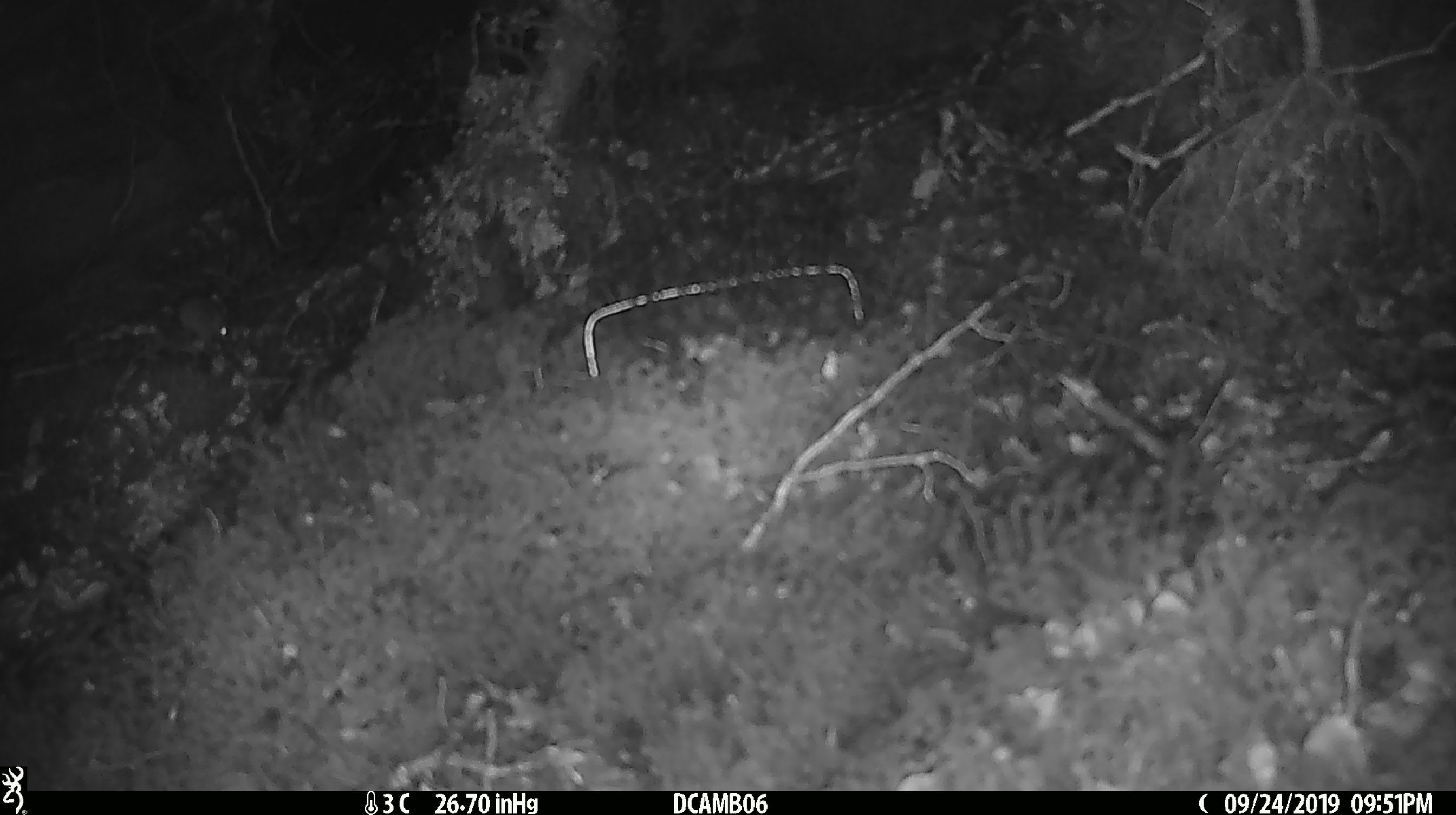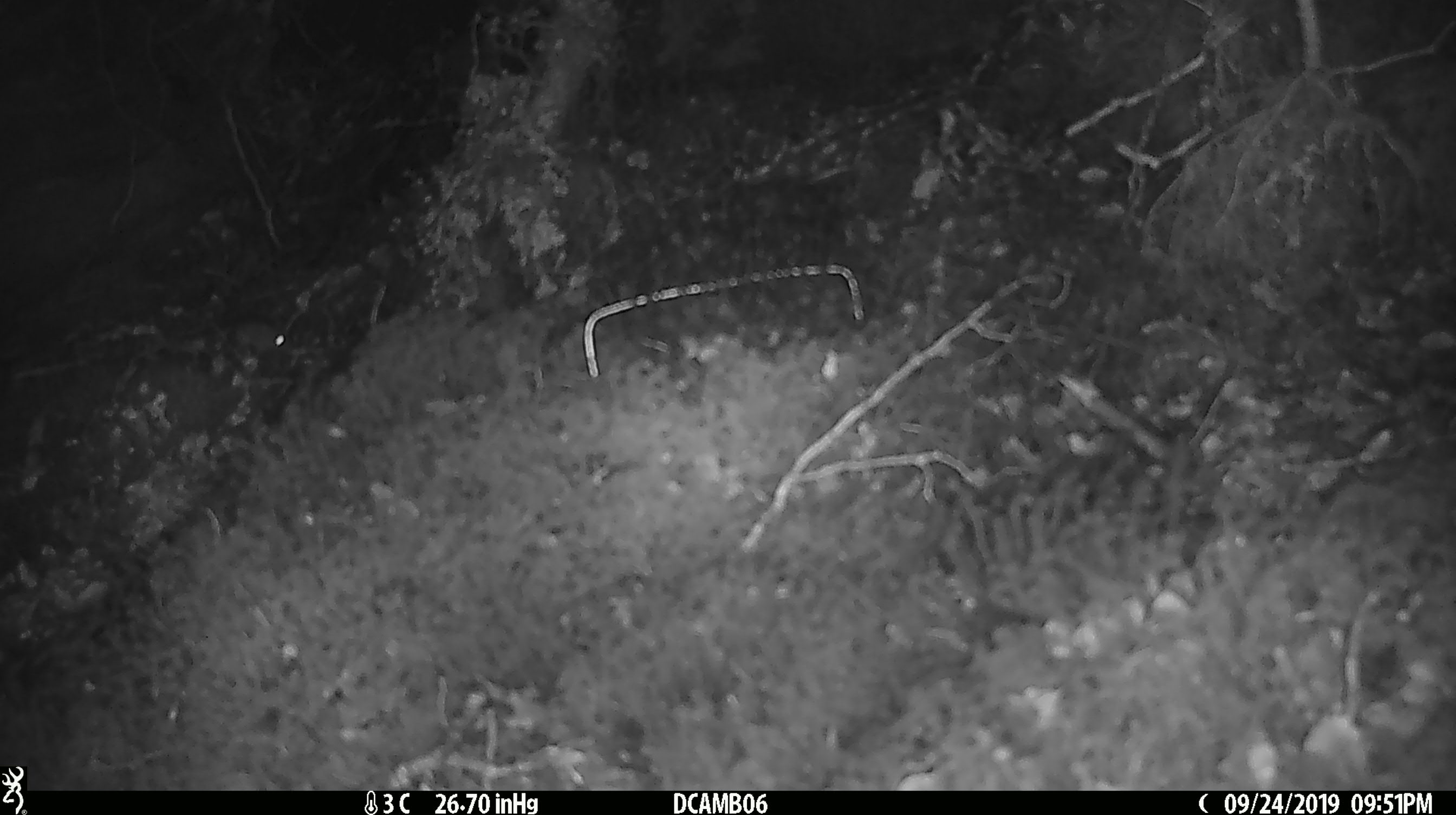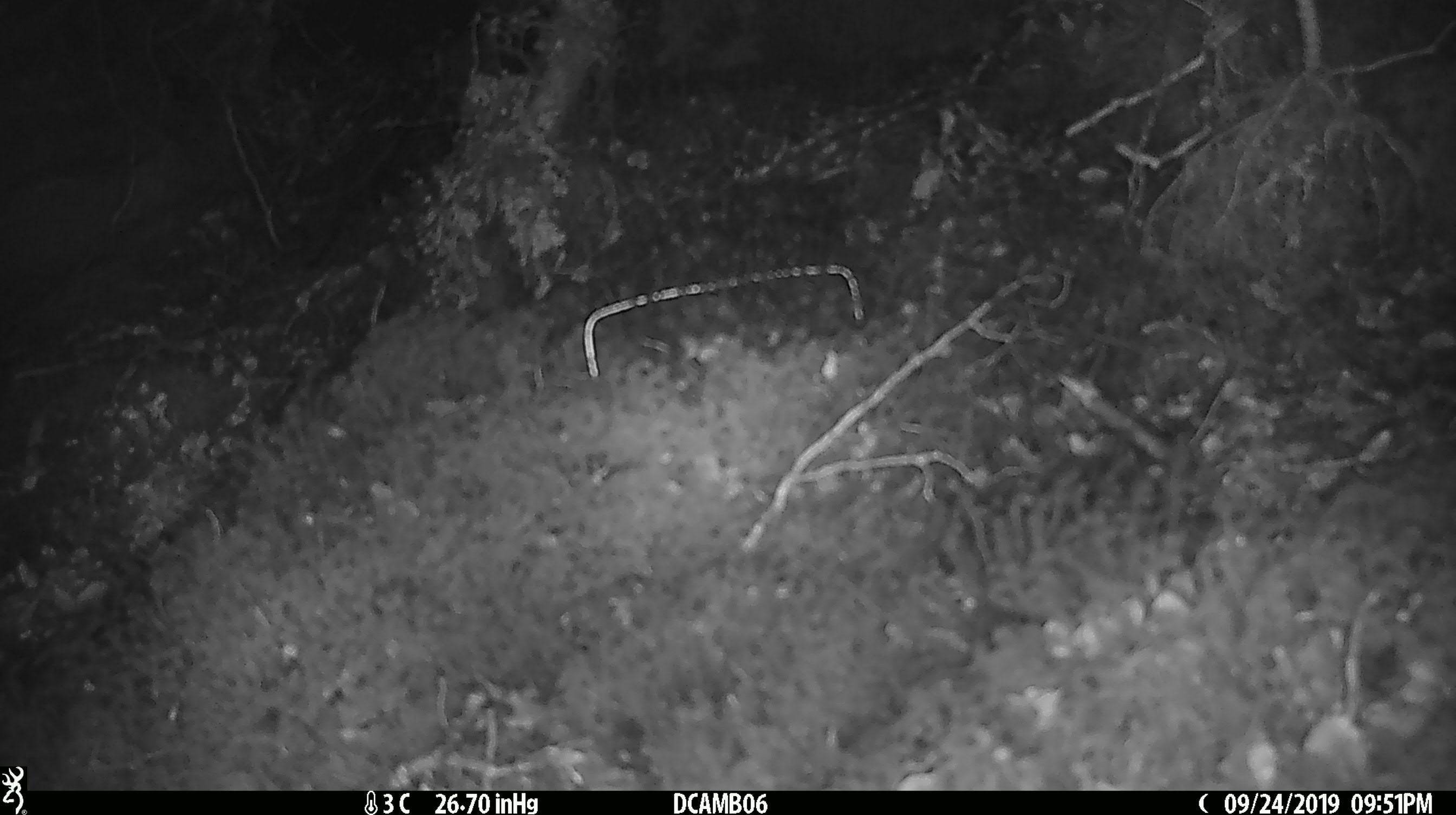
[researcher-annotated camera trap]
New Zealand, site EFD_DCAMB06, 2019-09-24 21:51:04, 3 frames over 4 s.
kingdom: Animalia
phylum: Chordata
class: Mammalia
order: Rodentia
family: Muridae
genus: Mus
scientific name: Mus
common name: mouse